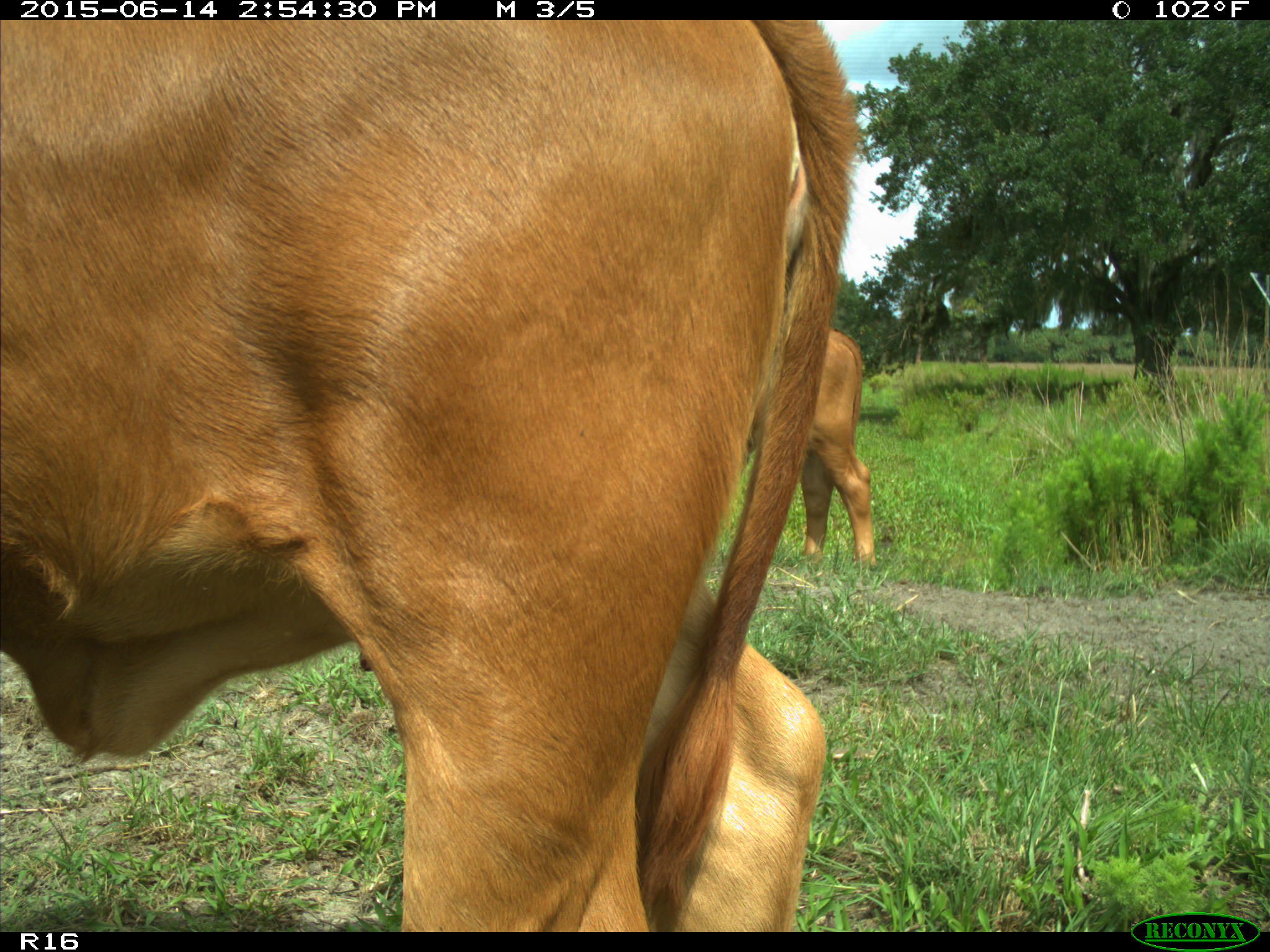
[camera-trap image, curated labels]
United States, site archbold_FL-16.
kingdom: Animalia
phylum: Chordata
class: Mammalia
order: Artiodactyla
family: Bovidae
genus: Bos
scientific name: Bos taurus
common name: domestic cow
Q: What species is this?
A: Bos taurus (domestic cow).